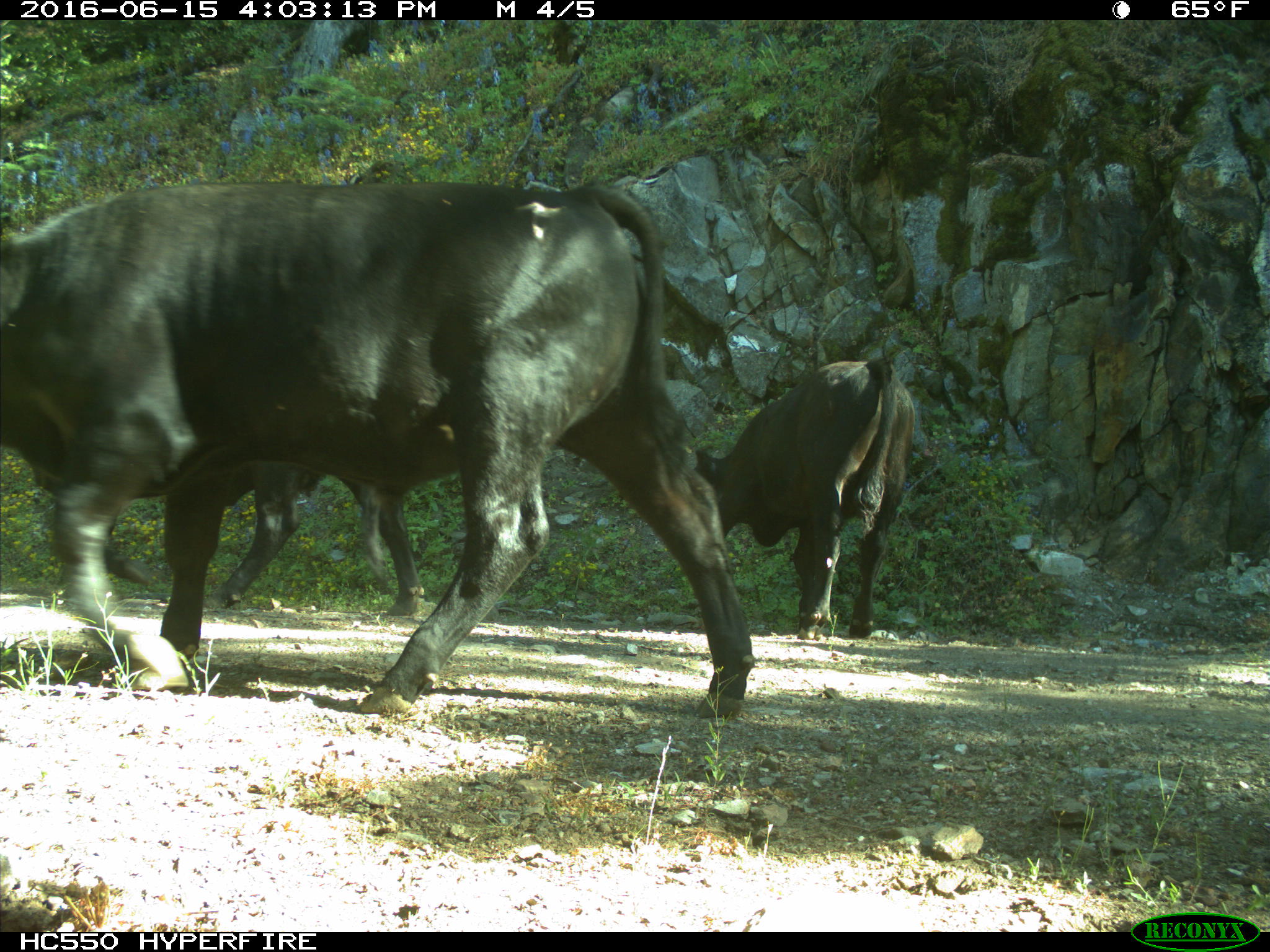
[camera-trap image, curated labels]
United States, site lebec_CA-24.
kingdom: Animalia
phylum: Chordata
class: Mammalia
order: Artiodactyla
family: Bovidae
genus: Bos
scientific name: Bos taurus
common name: domestic cow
Bos taurus (domestic cow).